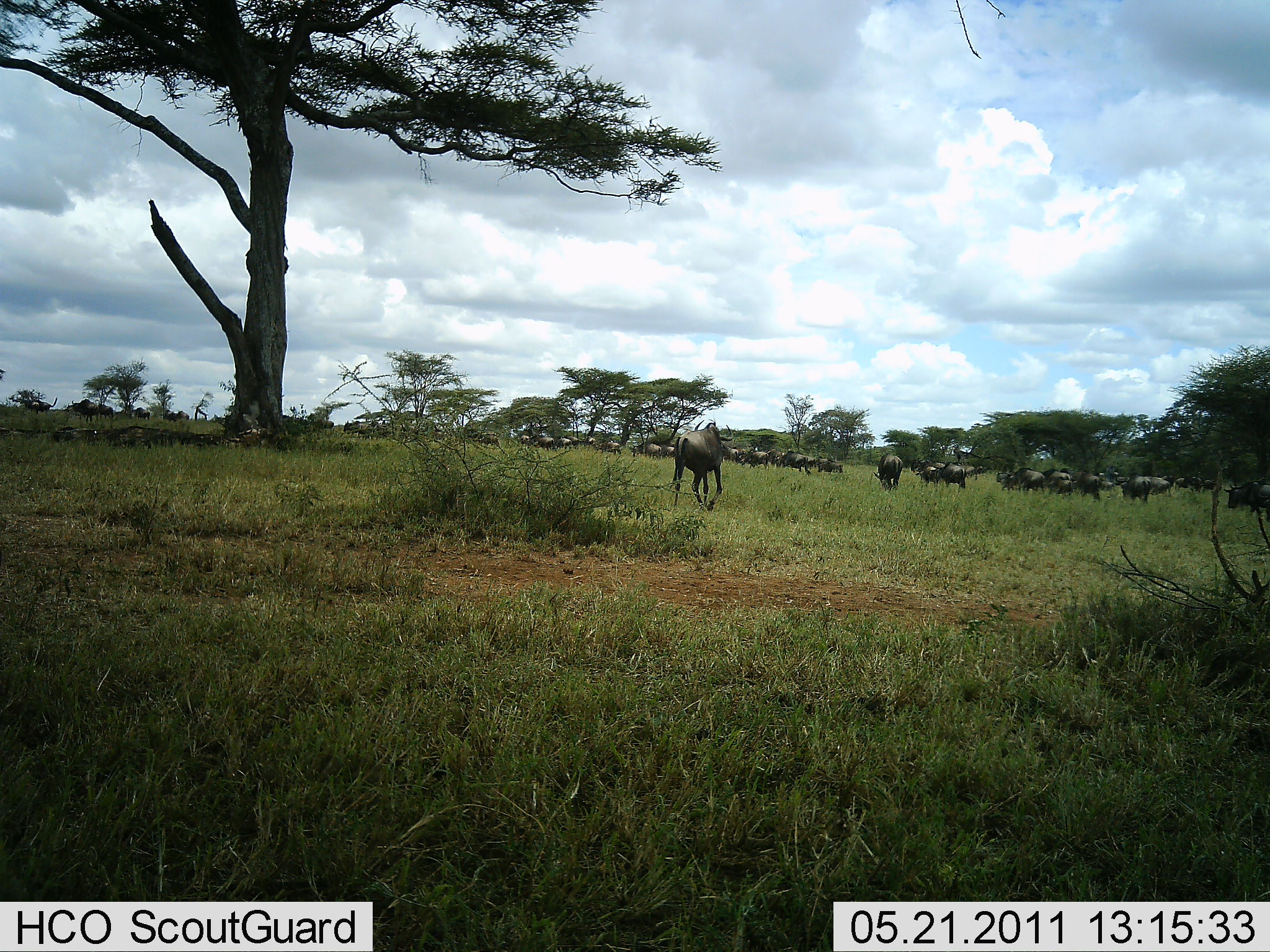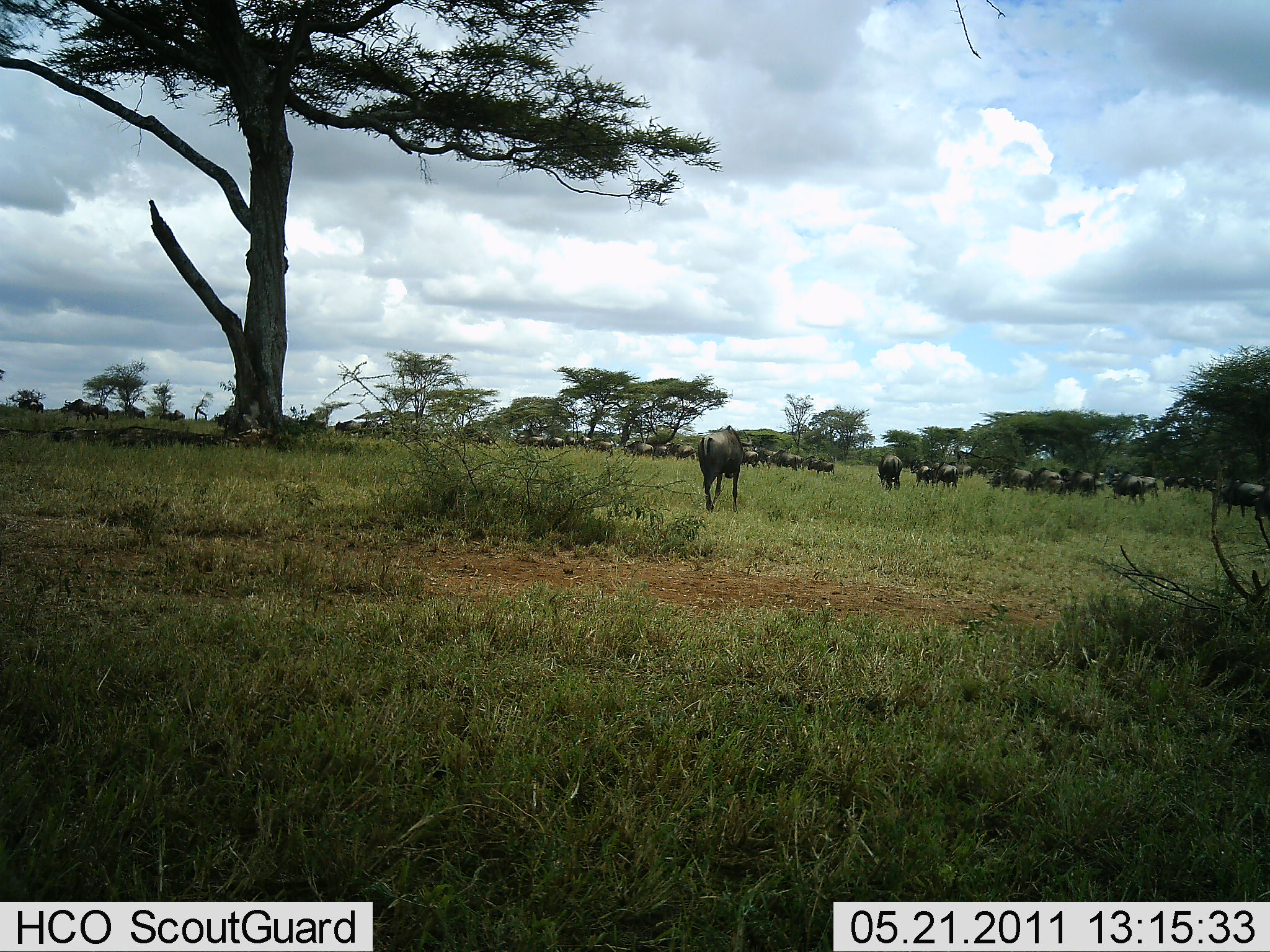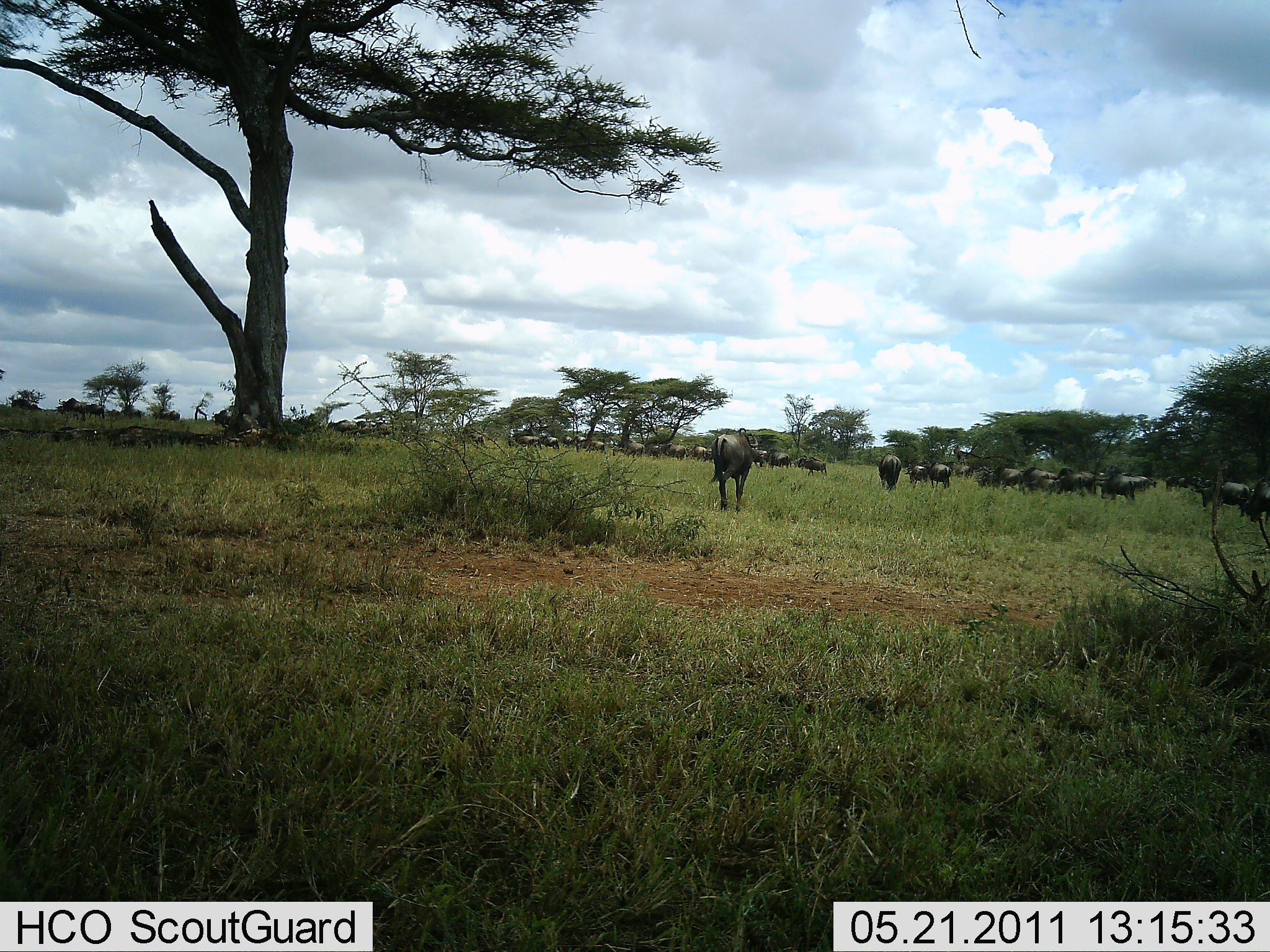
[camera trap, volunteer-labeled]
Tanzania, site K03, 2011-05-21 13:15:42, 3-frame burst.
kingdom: Animalia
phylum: Chordata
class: Mammalia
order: Artiodactyla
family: Bovidae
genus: Connochaetes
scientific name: Connochaetes taurinus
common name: blue wildebeest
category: wildebeest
Wildebeest (blue wildebeest) (Connochaetes taurinus), count 11-50. Behavior (volunteer vote fractions): standing 14%, resting 7%, moving 93%, interacting 7%. Young present (vote fraction): 0%. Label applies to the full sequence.